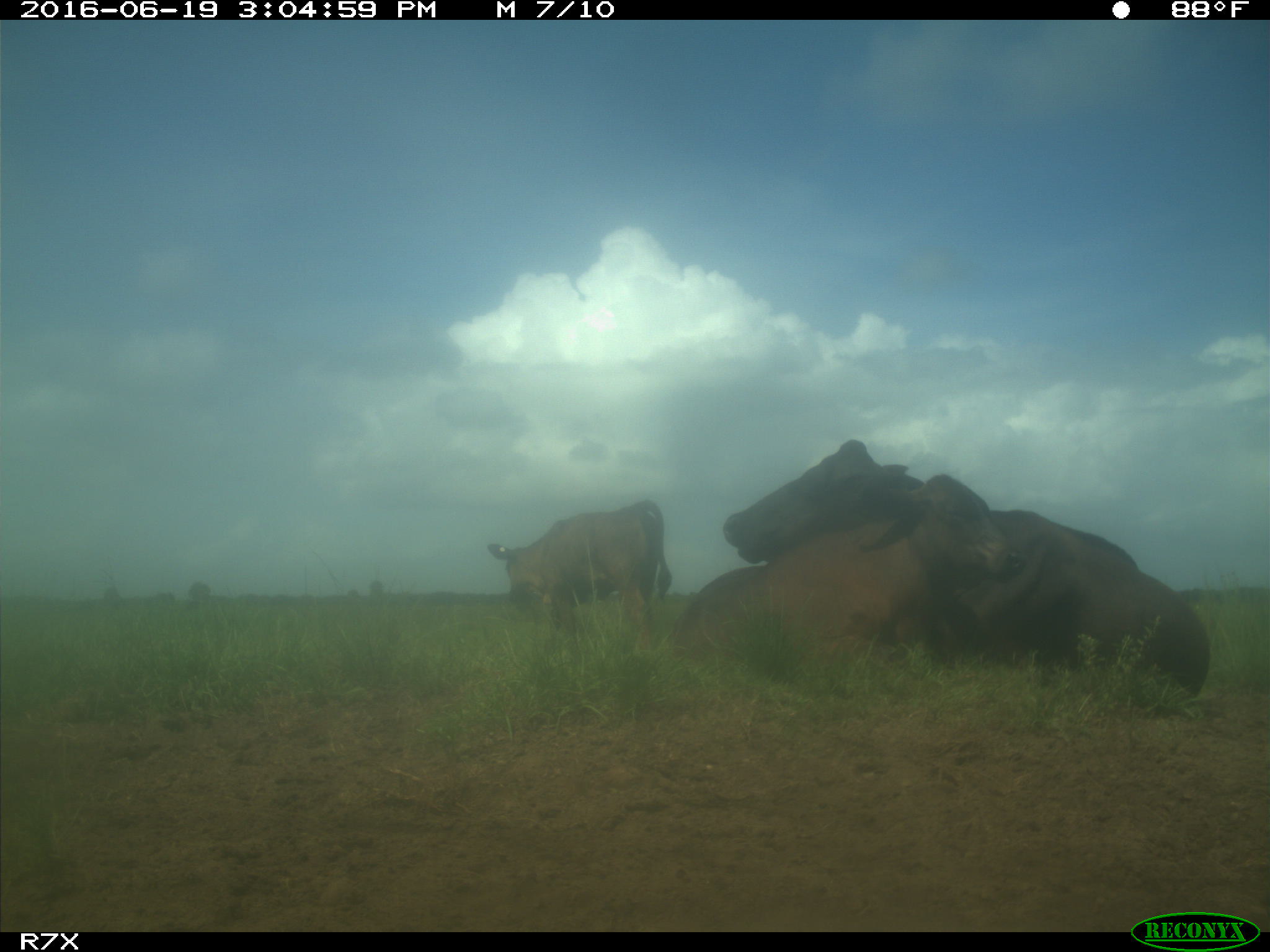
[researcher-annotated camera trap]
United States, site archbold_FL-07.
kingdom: Animalia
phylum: Chordata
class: Mammalia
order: Artiodactyla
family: Bovidae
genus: Bos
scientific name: Bos taurus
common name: domestic cow